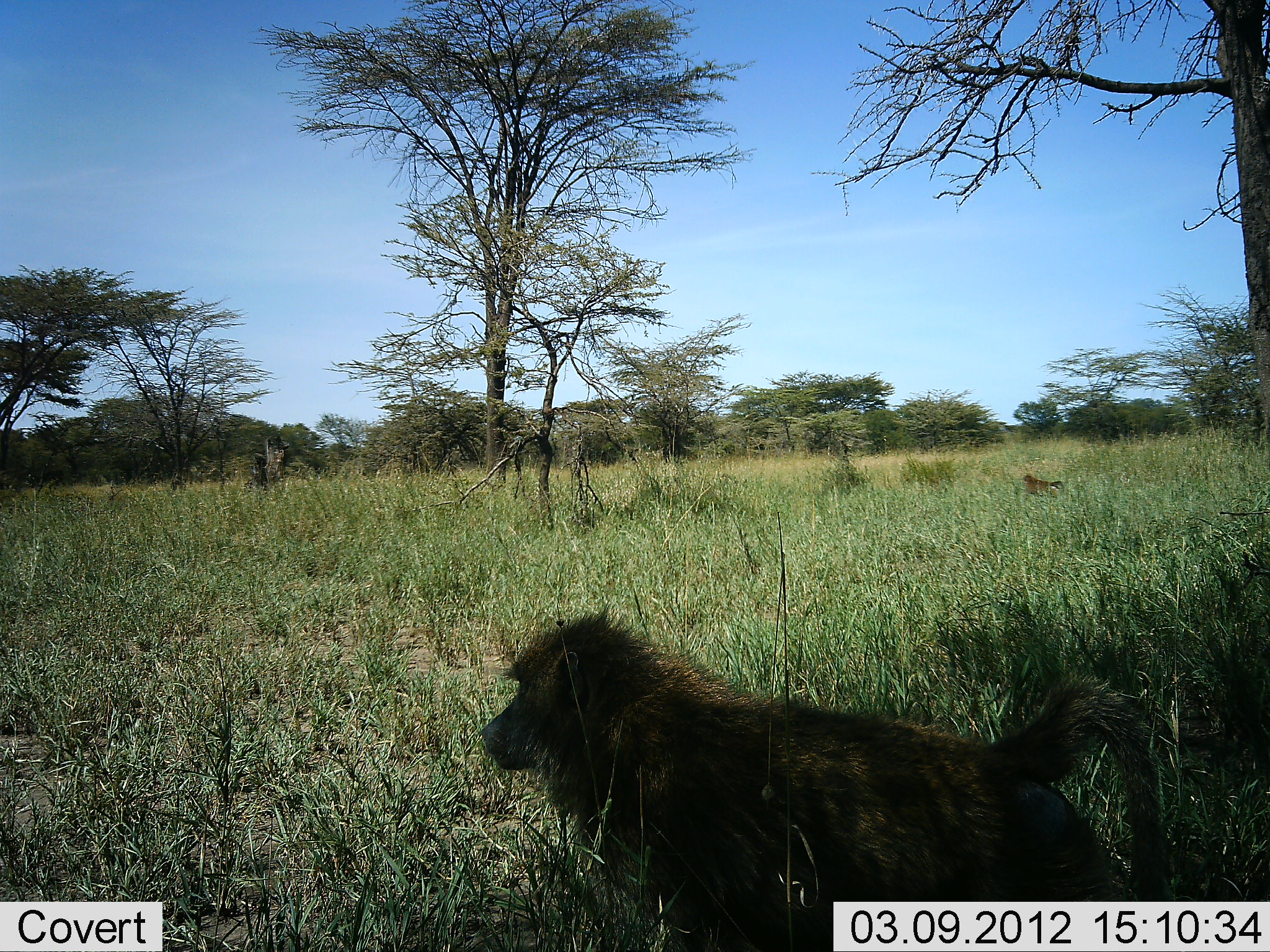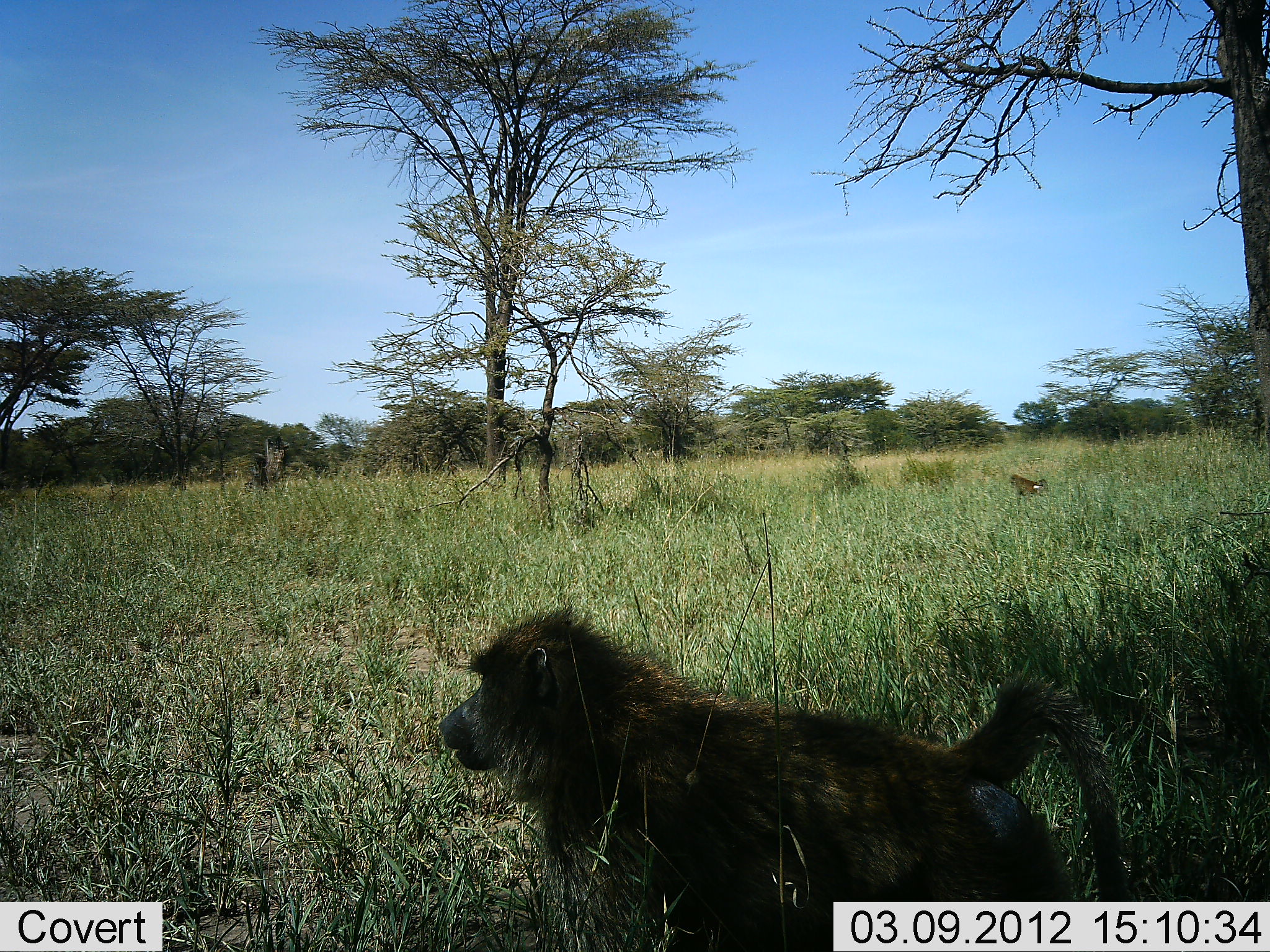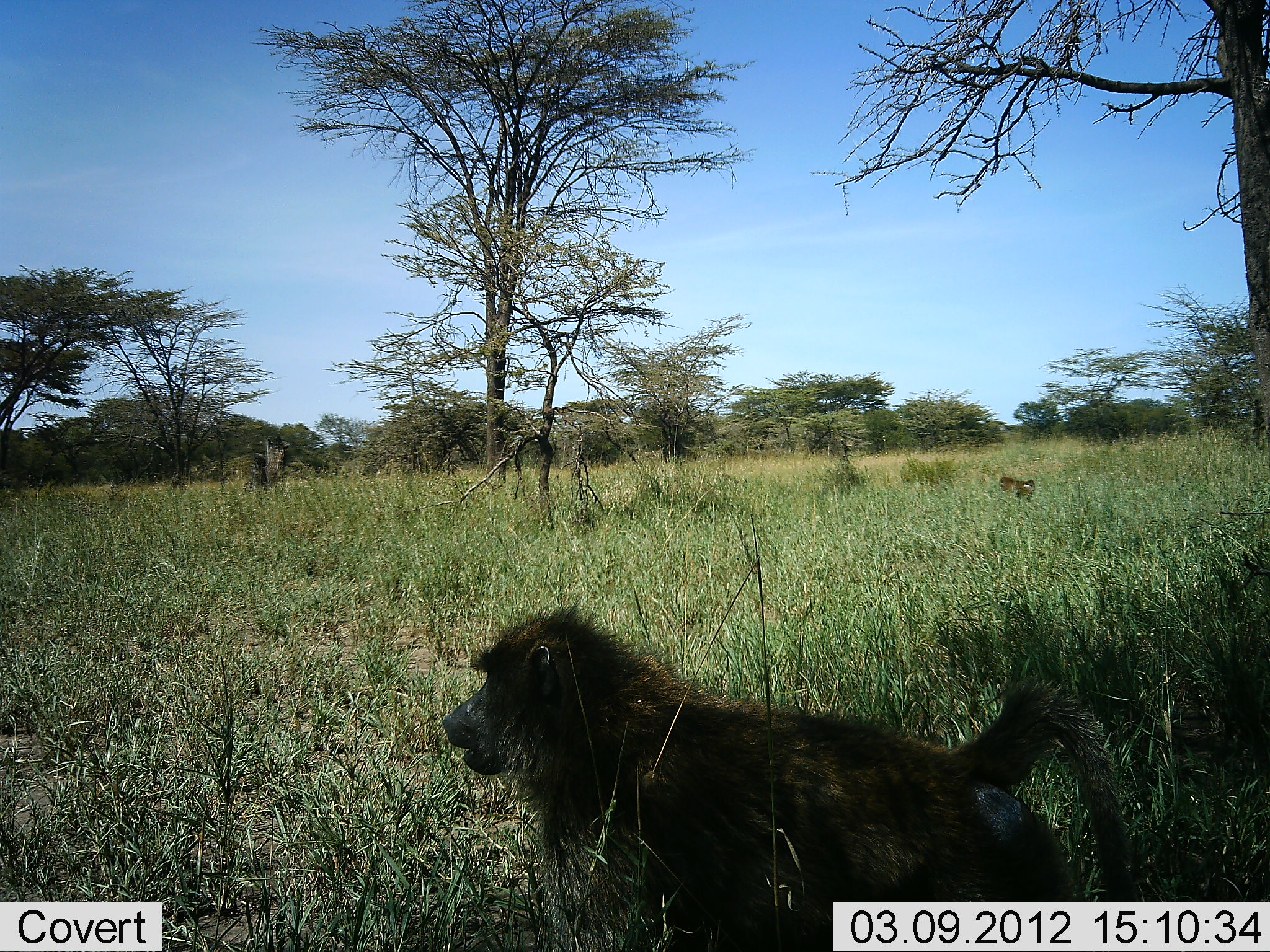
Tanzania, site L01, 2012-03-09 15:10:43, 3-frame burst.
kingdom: Animalia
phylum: Chordata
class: Mammalia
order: Primates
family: Cercopithecidae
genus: Papio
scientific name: Papio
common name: baboon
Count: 2.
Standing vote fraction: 18%.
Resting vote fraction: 0%.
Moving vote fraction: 88%.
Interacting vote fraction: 0%.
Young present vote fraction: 6%.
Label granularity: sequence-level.